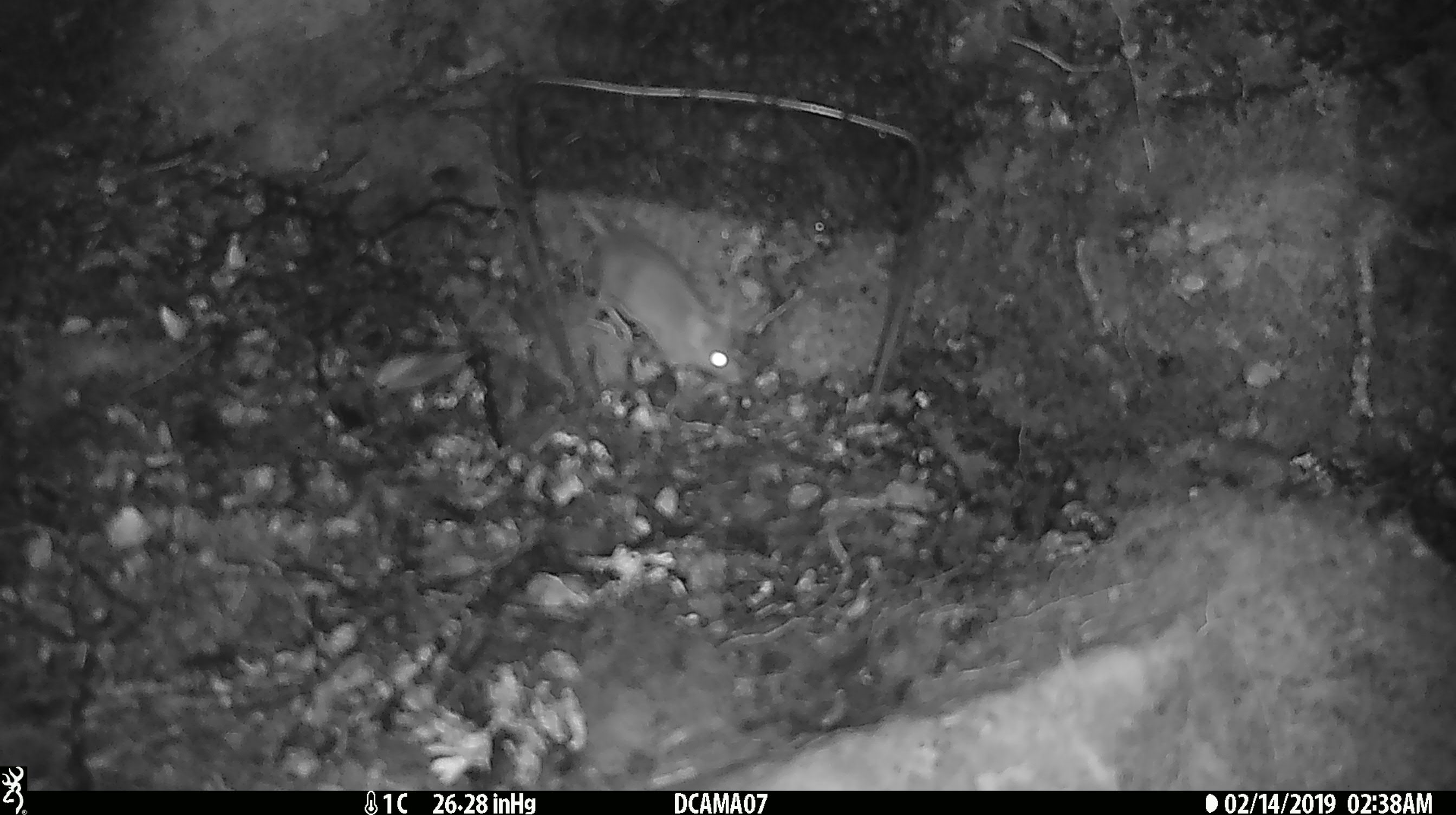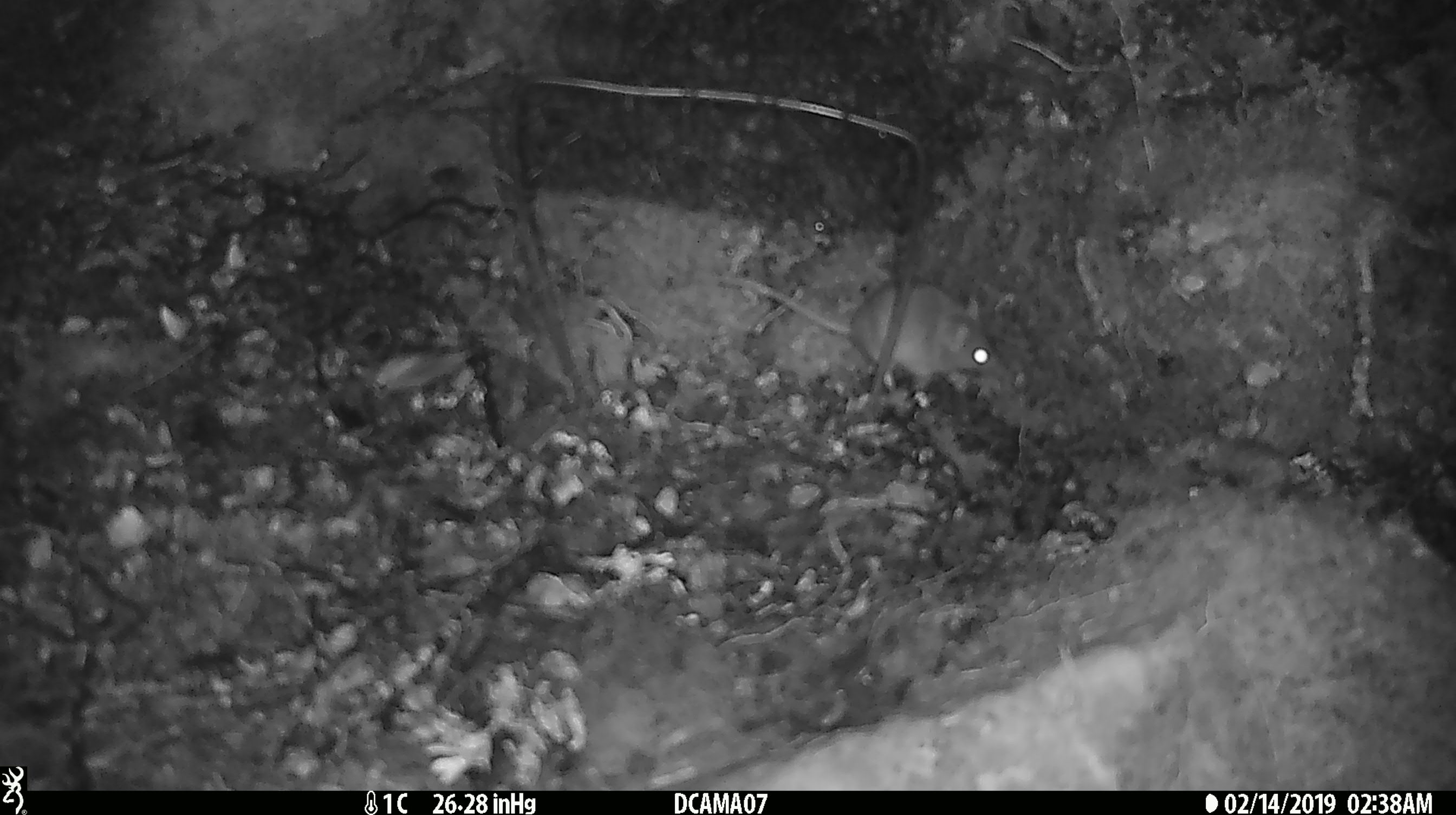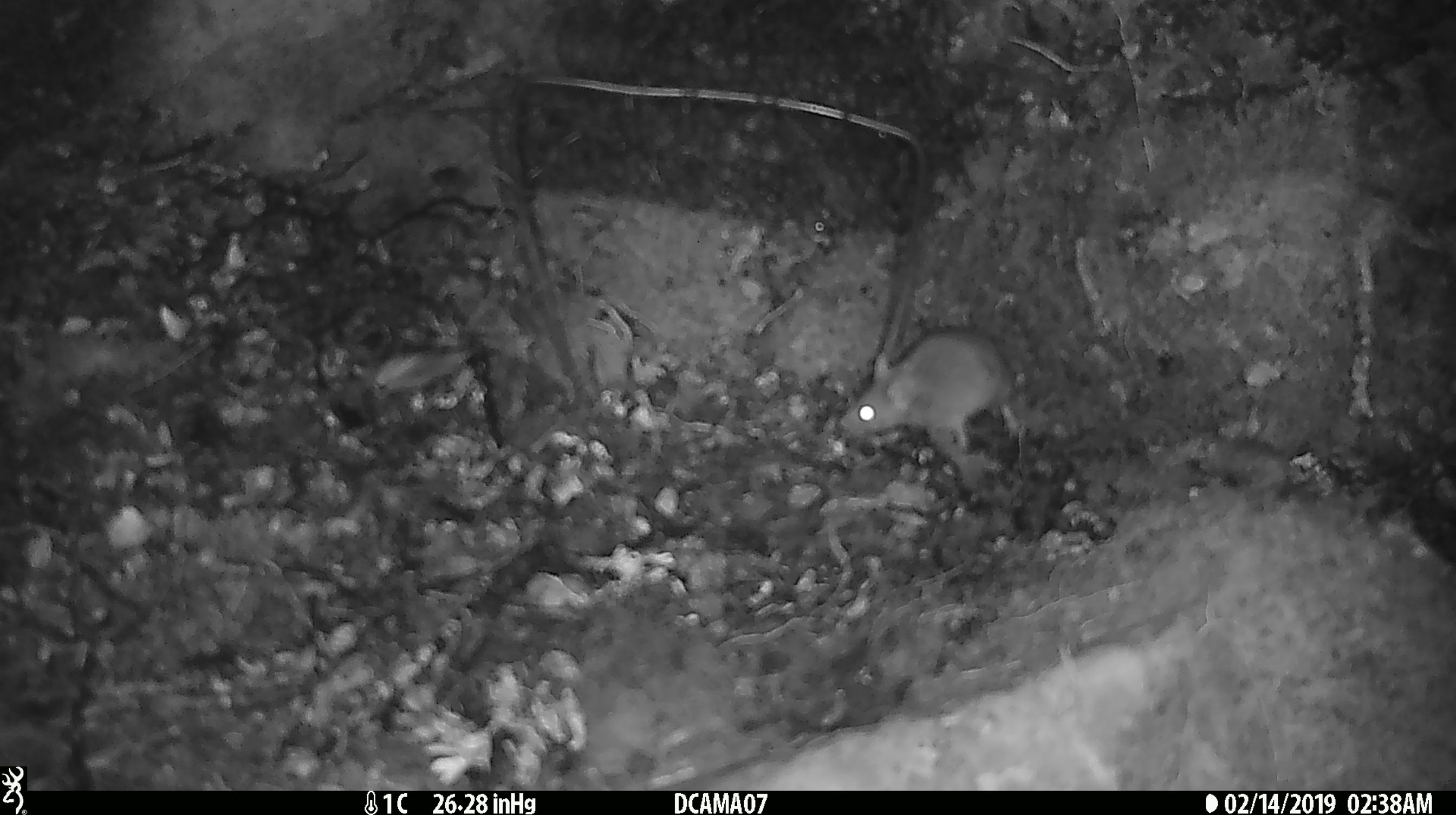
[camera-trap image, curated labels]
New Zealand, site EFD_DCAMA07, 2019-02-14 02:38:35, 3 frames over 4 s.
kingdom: Animalia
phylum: Chordata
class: Mammalia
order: Rodentia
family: Muridae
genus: Mus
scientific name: Mus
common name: mouse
Mouse (Mus).